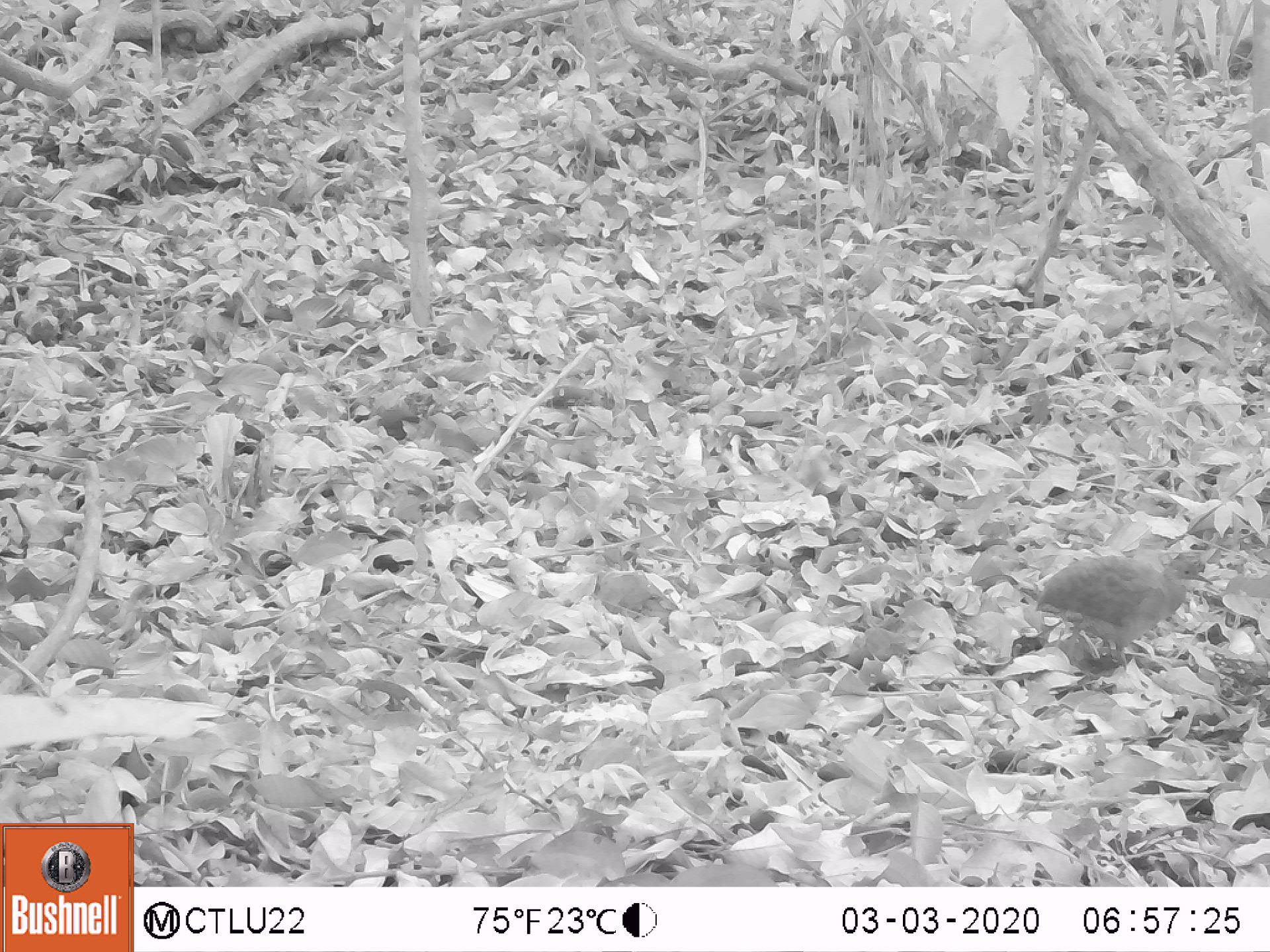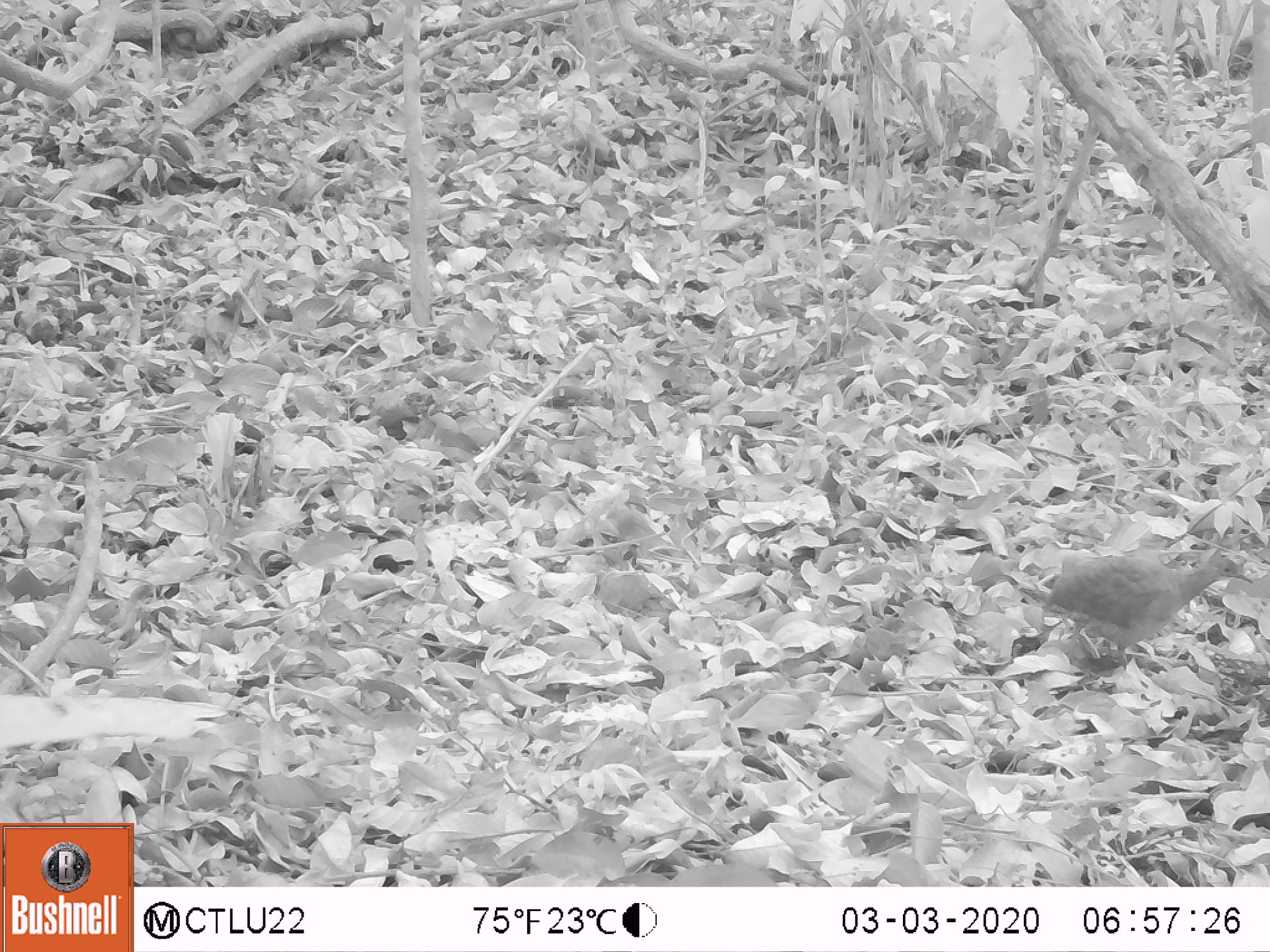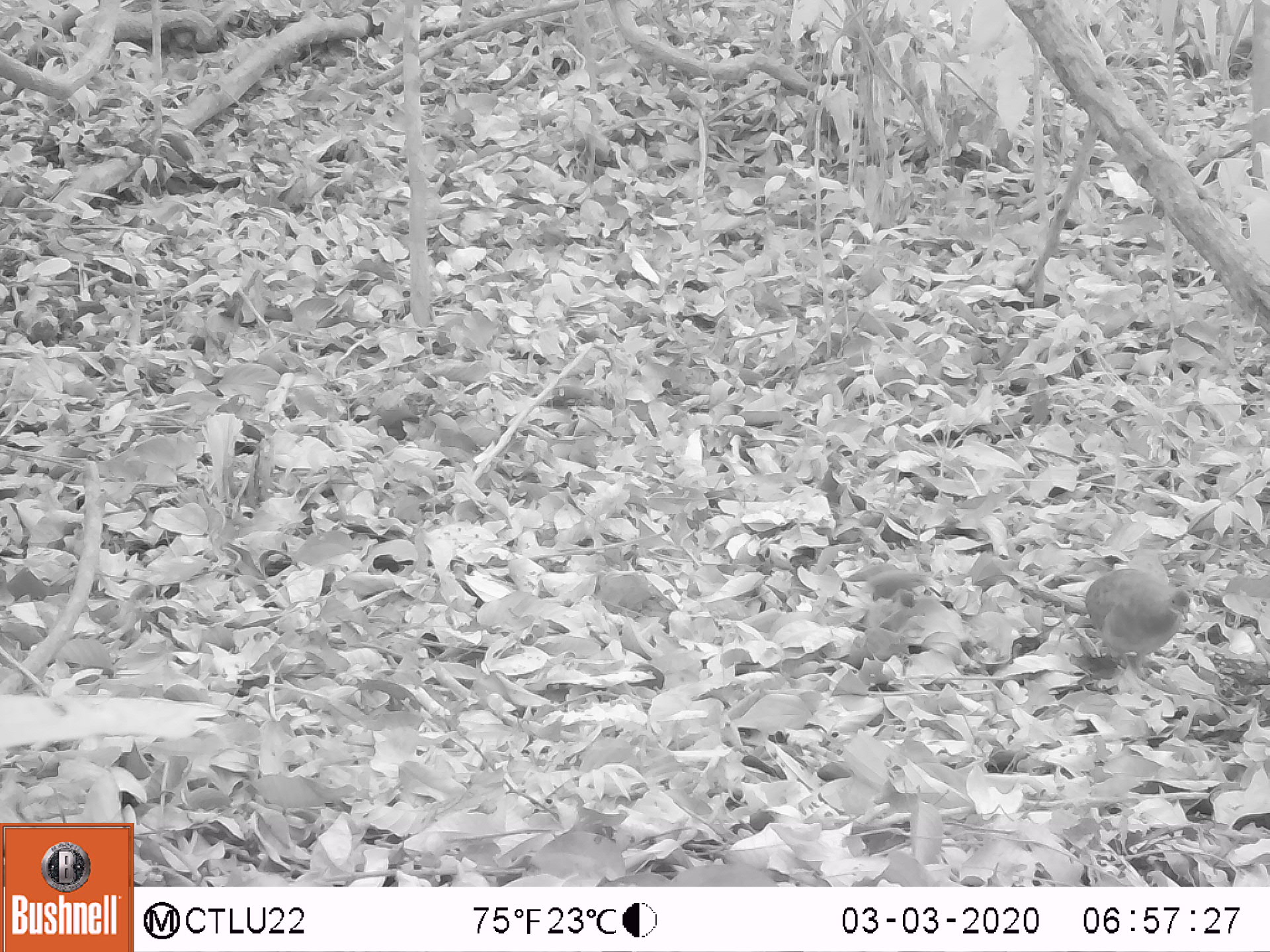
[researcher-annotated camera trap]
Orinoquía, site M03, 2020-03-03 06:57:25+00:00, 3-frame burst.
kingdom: Animalia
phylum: Chordata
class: Aves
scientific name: Aves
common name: bird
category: unknown bird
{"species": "unknown bird (bird) (Aves)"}